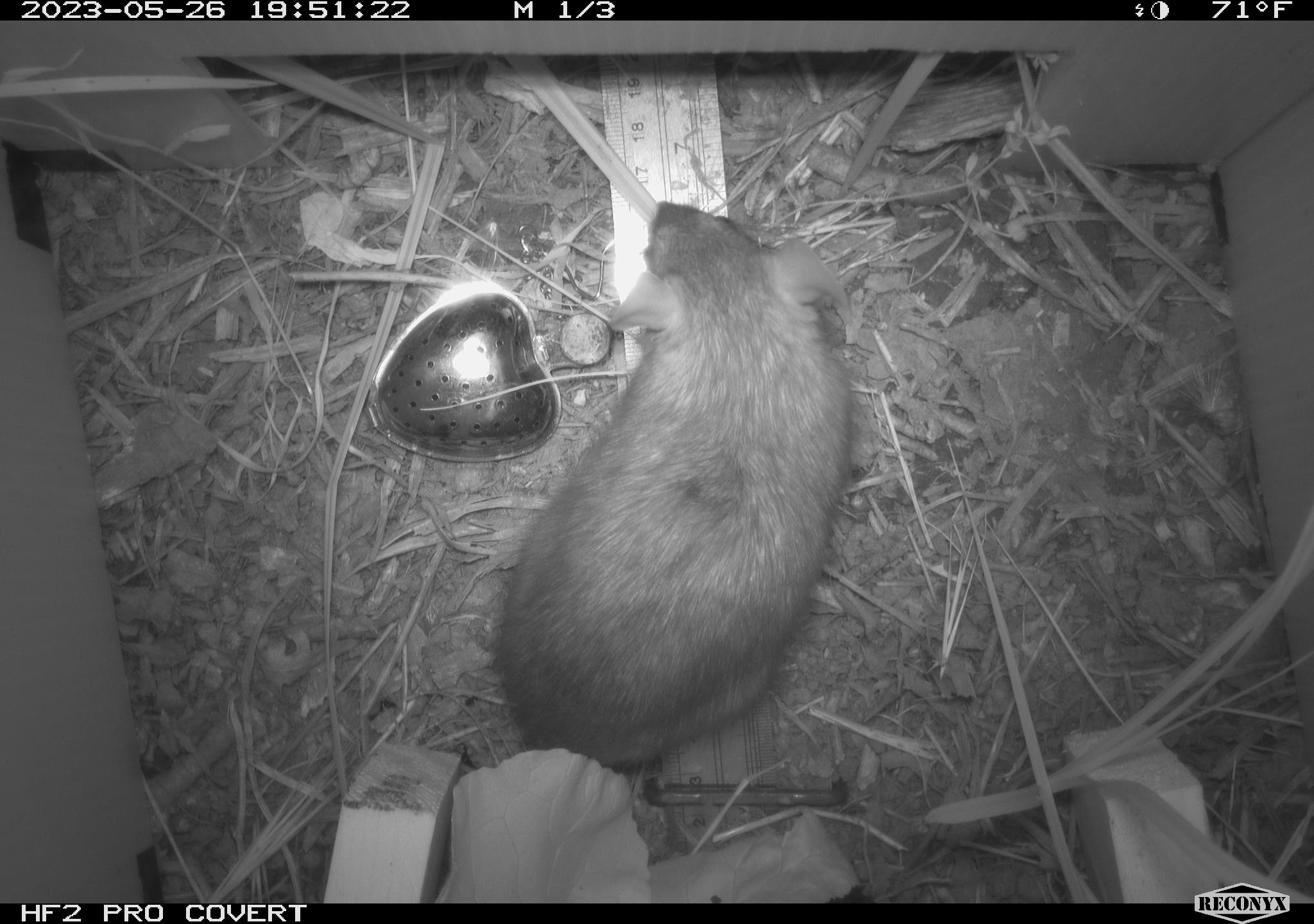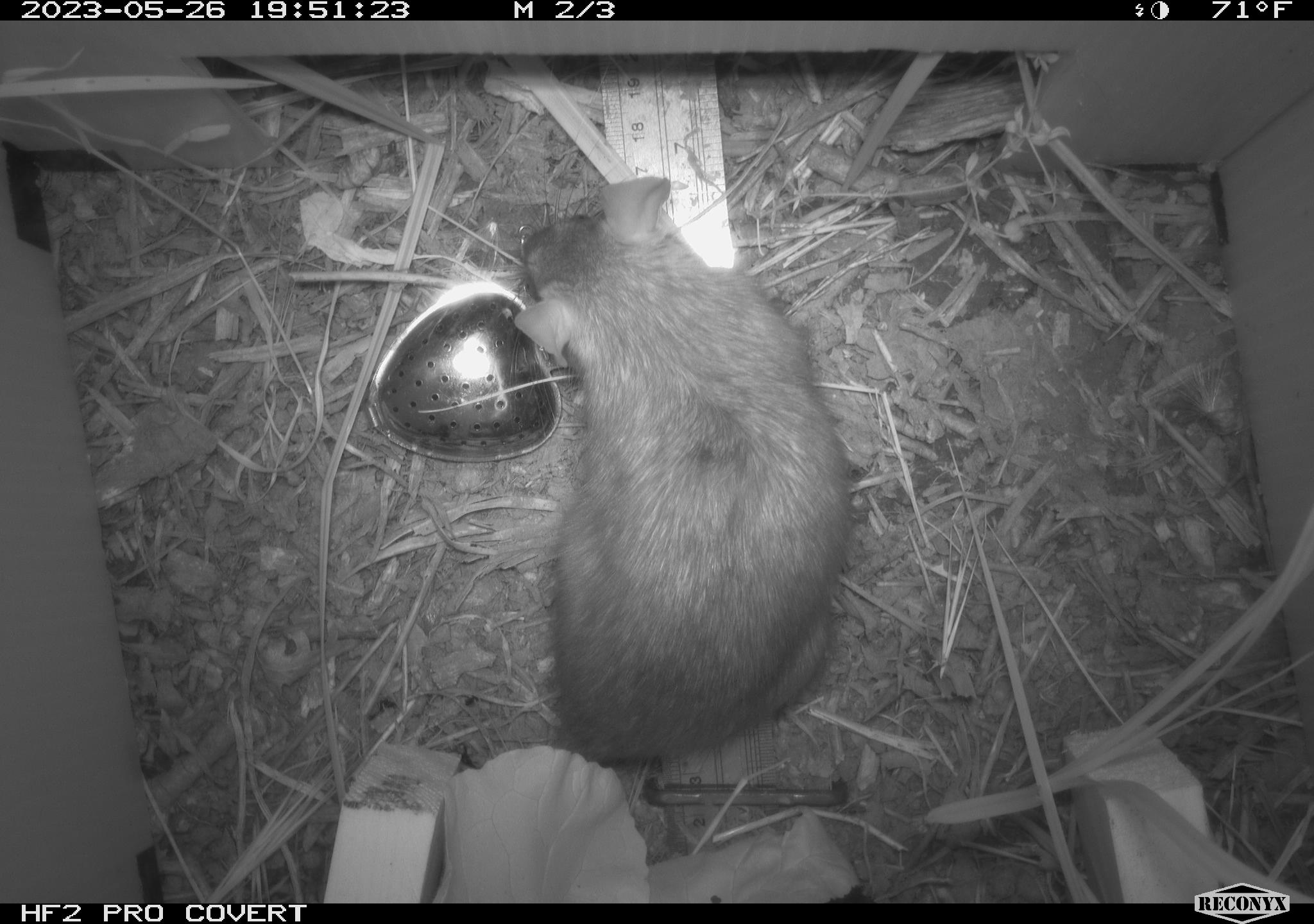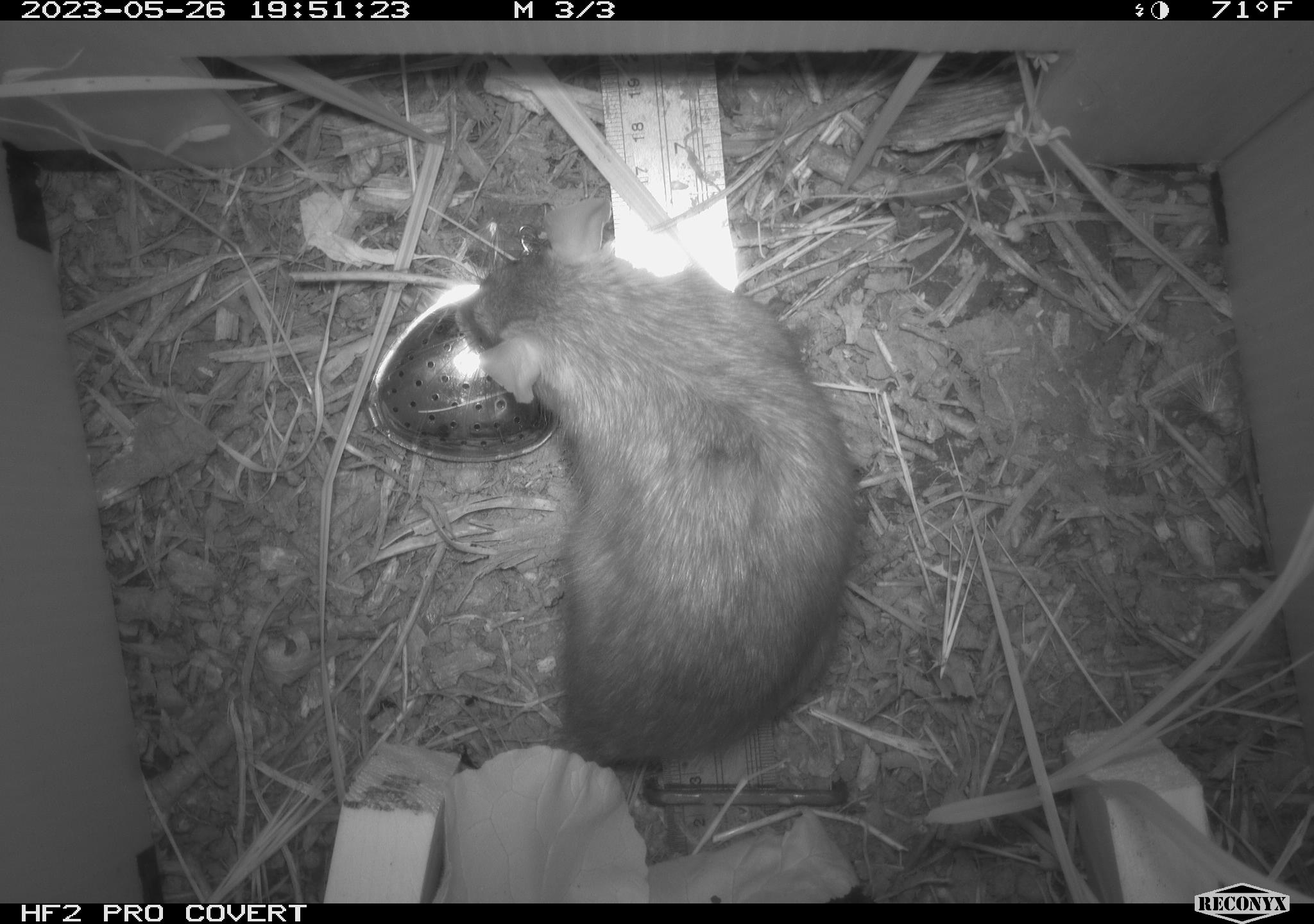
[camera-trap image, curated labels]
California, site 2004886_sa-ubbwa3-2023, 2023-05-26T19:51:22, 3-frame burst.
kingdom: Animalia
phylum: Chordata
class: Mammalia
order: Rodentia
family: Muridae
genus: Rattus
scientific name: Rattus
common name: rat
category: rattus species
Rattus species (rat) (Rattus).